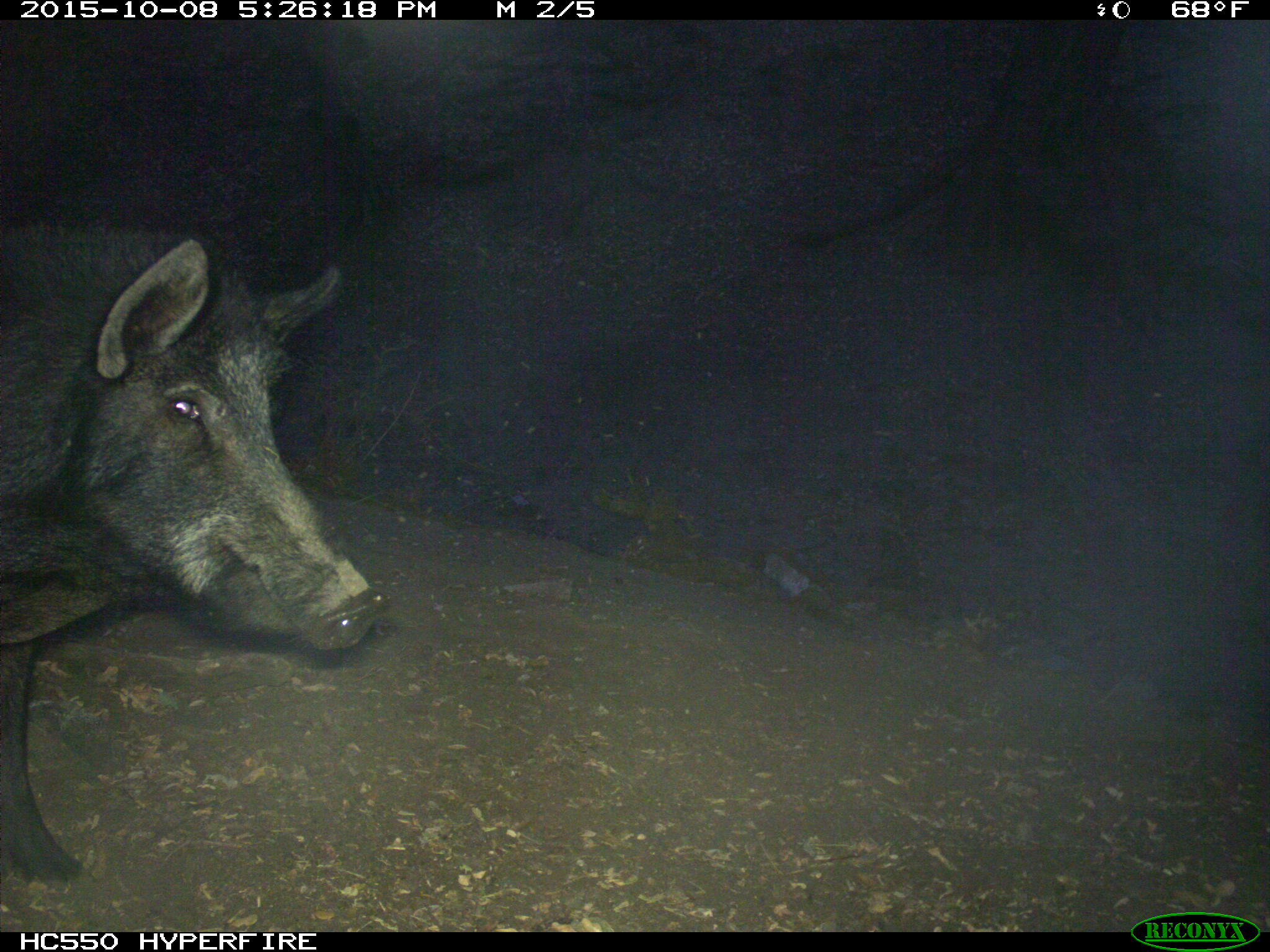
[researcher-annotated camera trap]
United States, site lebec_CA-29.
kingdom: Animalia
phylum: Chordata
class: Mammalia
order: Artiodactyla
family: Suidae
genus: Sus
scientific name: Sus scrofa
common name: wild boar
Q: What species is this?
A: Sus scrofa (wild boar).